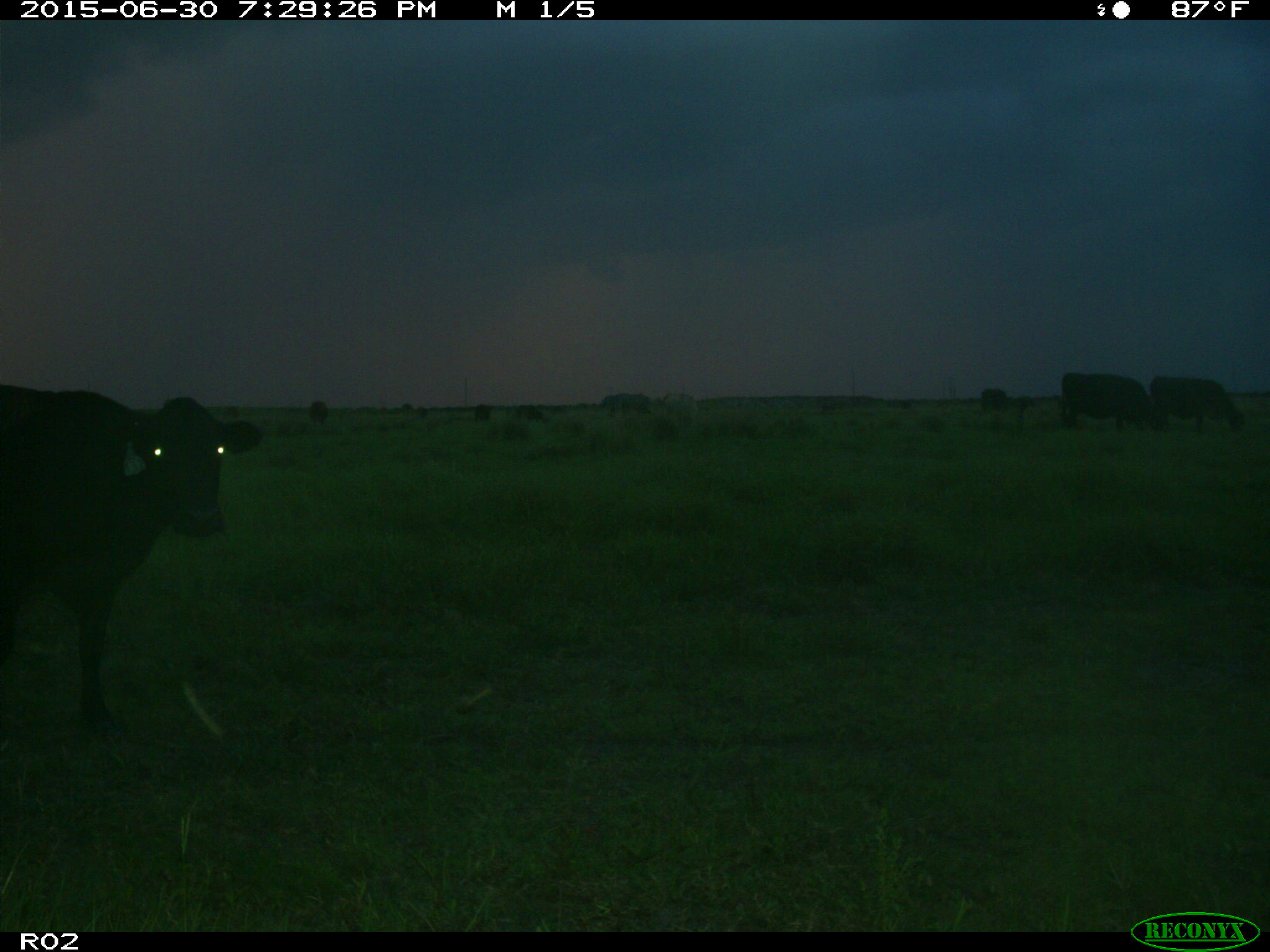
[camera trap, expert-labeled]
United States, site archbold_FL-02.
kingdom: Animalia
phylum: Chordata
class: Mammalia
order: Artiodactyla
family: Bovidae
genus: Bos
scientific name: Bos taurus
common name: domestic cow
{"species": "Bos taurus (domestic cow)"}